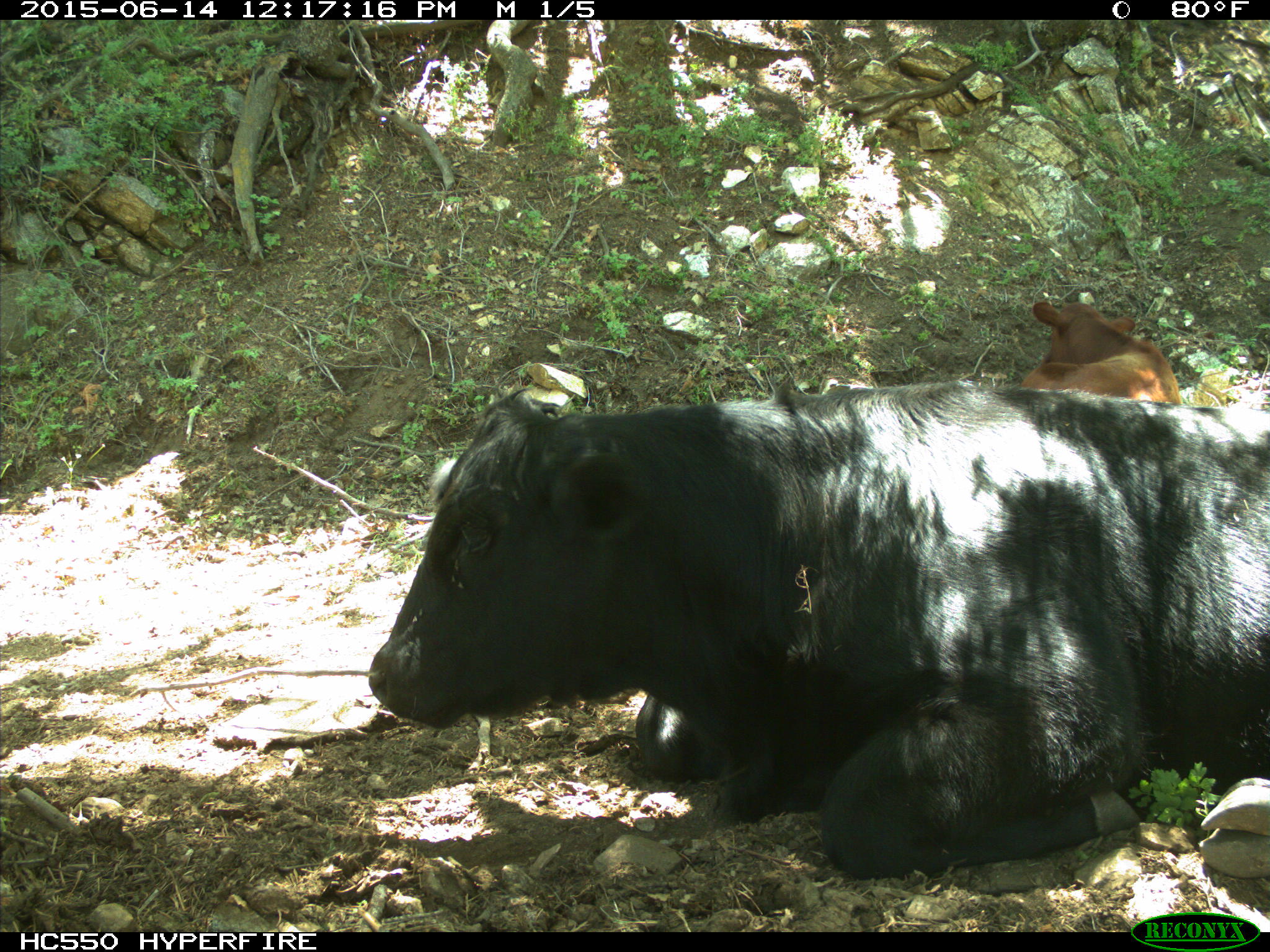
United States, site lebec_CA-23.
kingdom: Animalia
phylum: Chordata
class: Mammalia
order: Artiodactyla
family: Bovidae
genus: Bos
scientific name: Bos taurus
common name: domestic cow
Bos taurus (domestic cow).